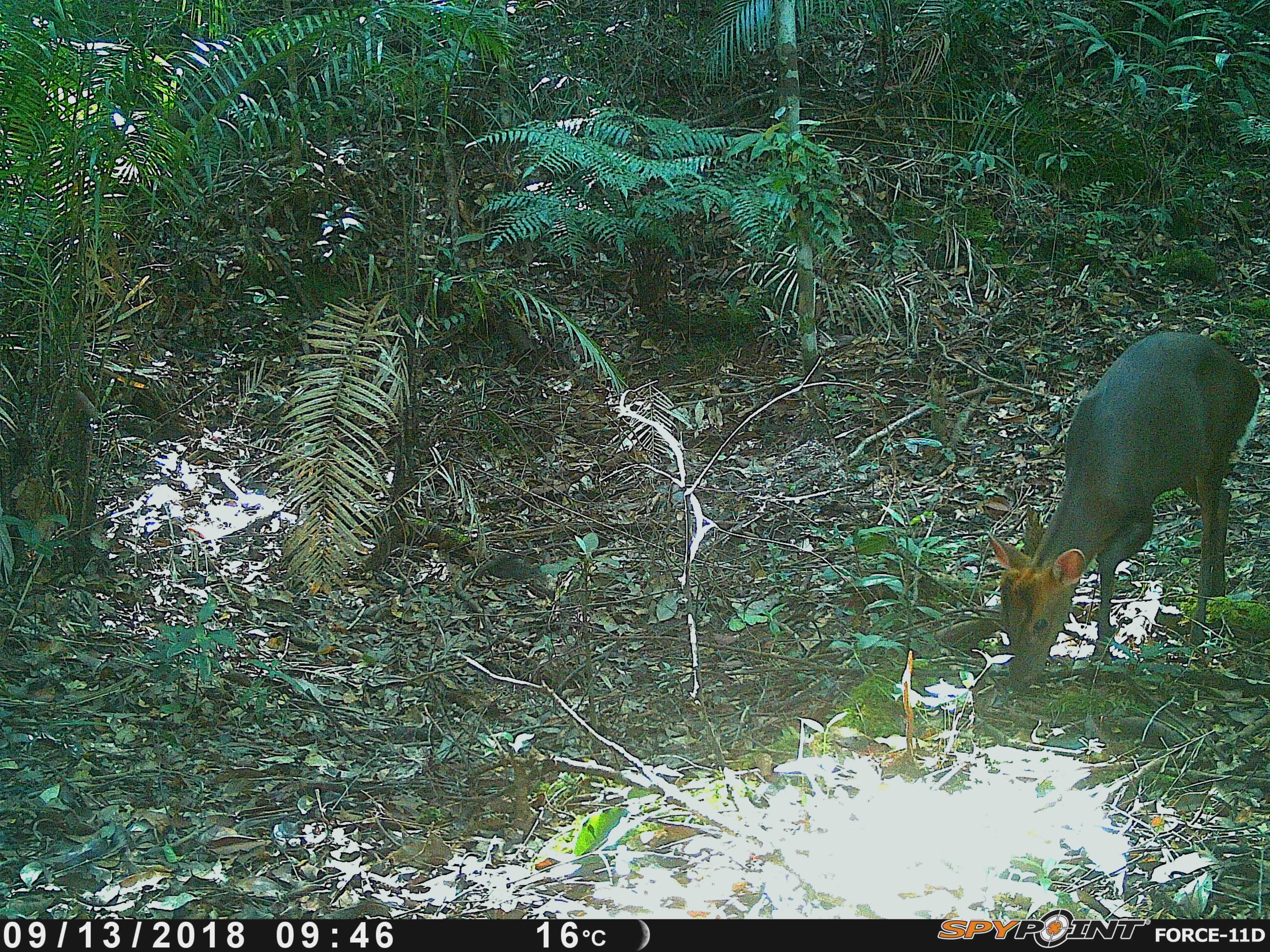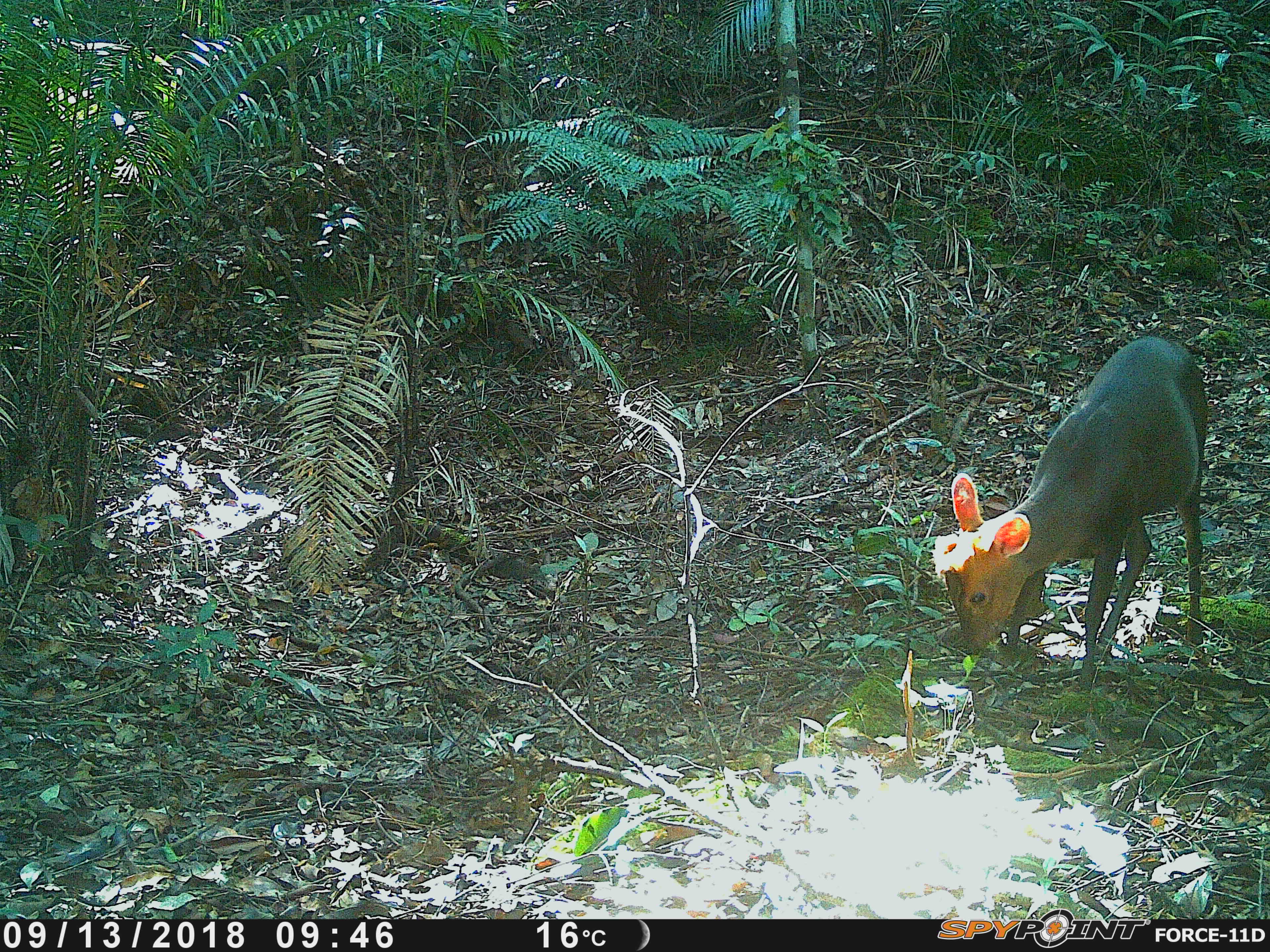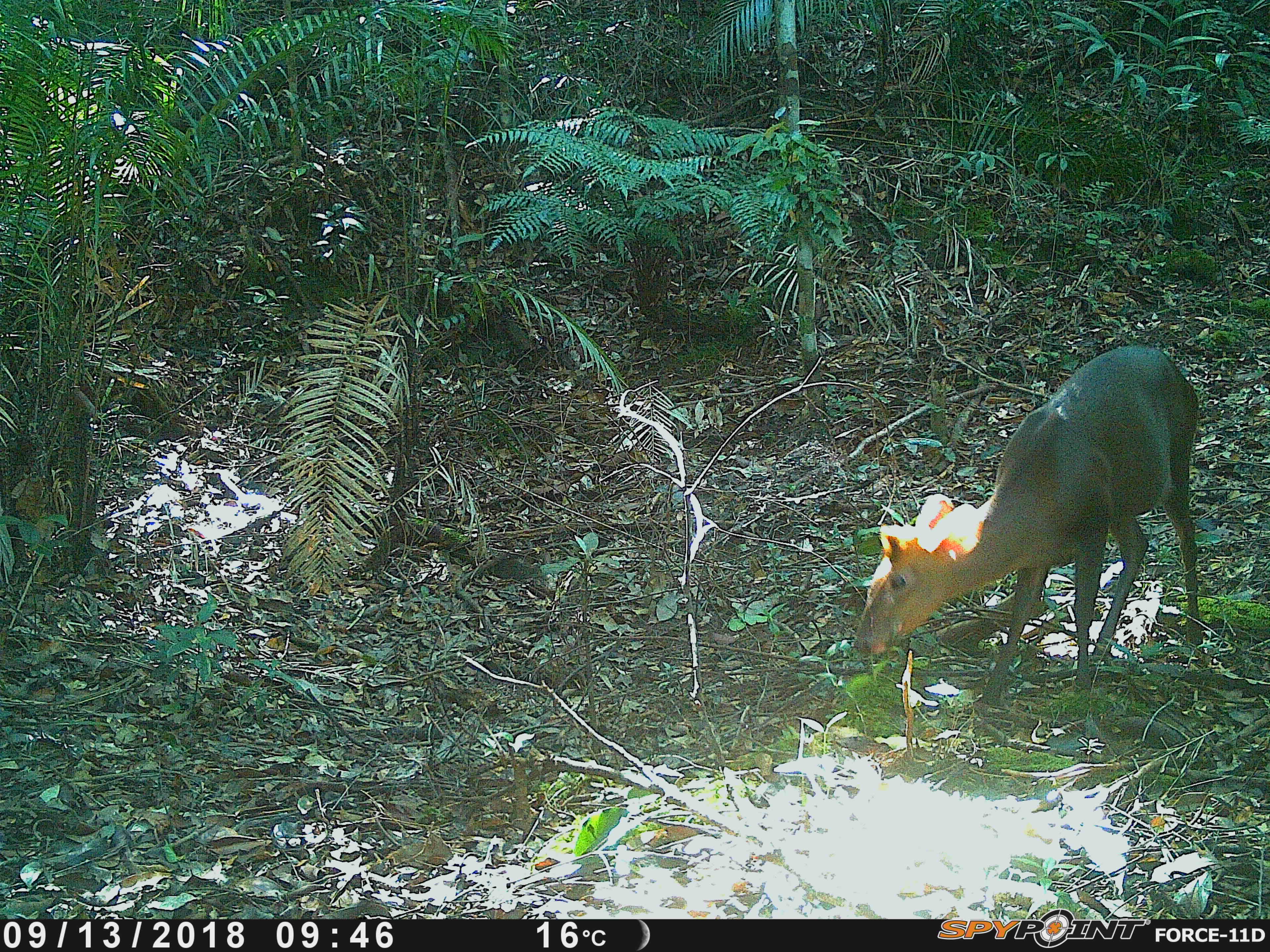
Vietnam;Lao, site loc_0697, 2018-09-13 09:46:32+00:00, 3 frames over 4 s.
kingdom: Animalia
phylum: Chordata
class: Mammalia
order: Artiodactyla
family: Cervidae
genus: Muntiacus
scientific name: Muntiacus rooseveltorum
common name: roosevelt's muntjac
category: roosevelts muntjac group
Roosevelts muntjac group (roosevelt's muntjac) (Muntiacus rooseveltorum). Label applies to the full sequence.